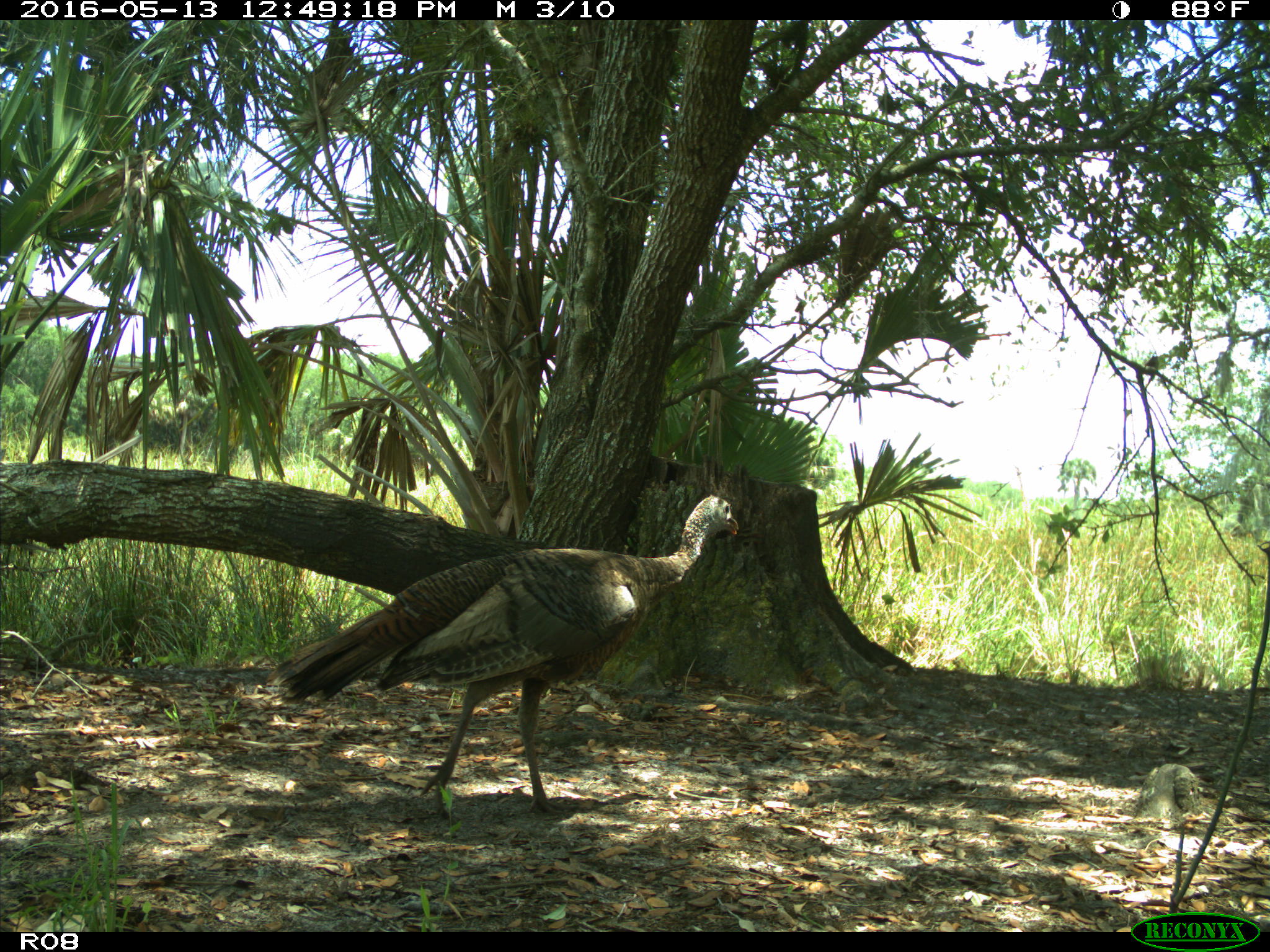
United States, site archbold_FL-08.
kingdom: Animalia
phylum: Chordata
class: Aves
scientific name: Aves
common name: birds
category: unidentified bird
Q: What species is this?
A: Unidentified bird (birds) (Aves).